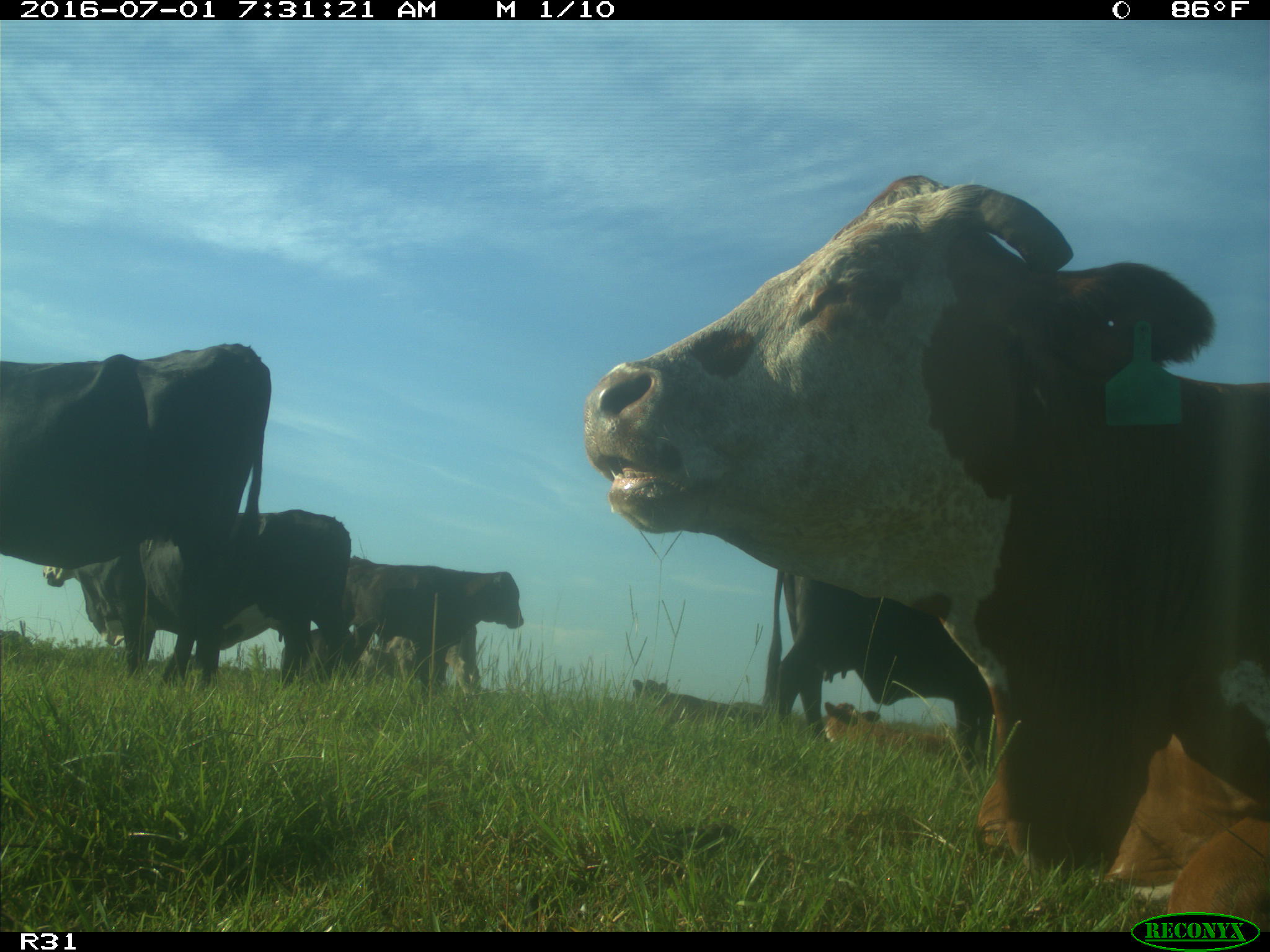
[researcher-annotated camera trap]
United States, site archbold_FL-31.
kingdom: Animalia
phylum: Chordata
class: Mammalia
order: Artiodactyla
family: Bovidae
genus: Bos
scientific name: Bos taurus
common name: domestic cow